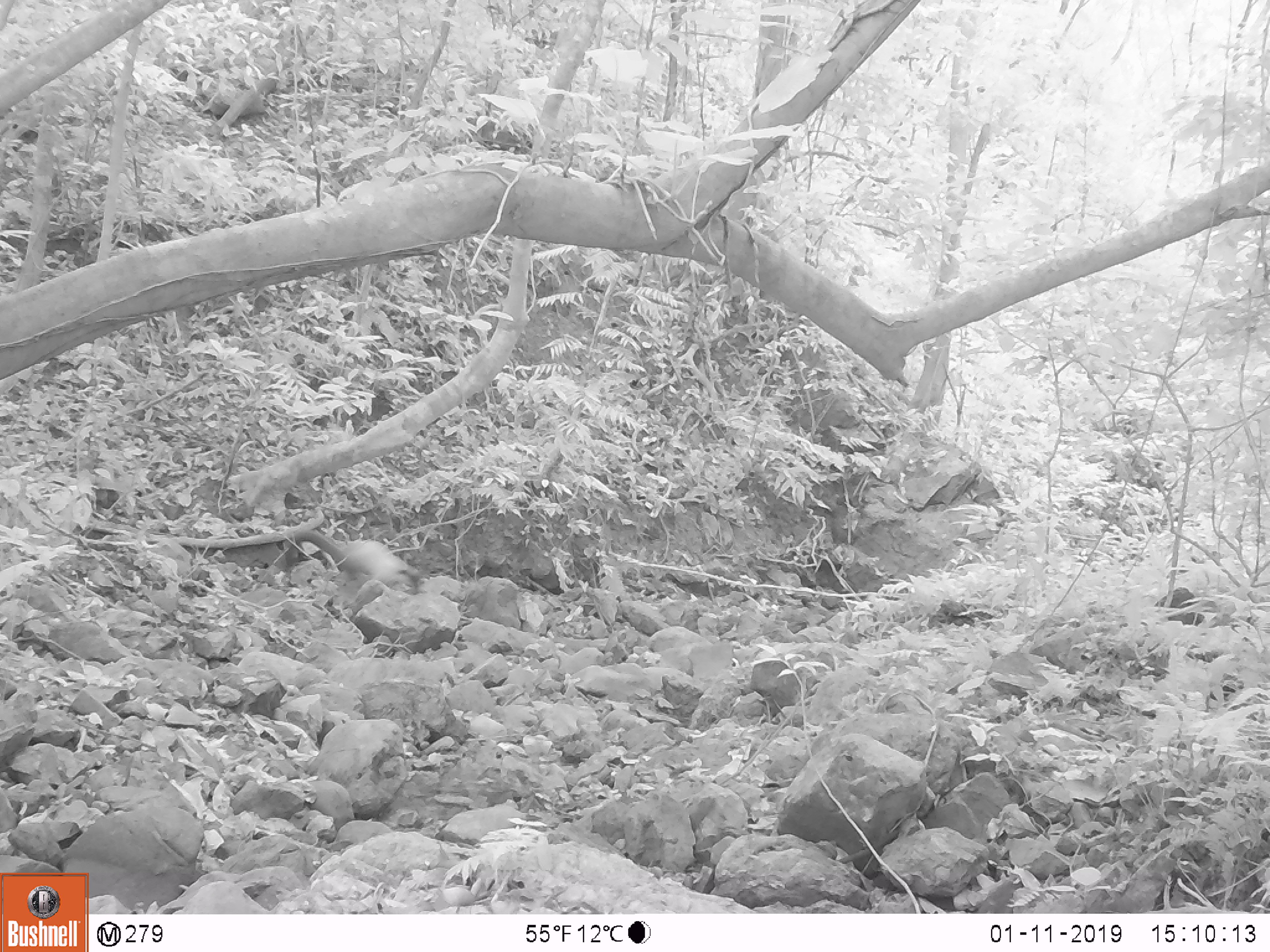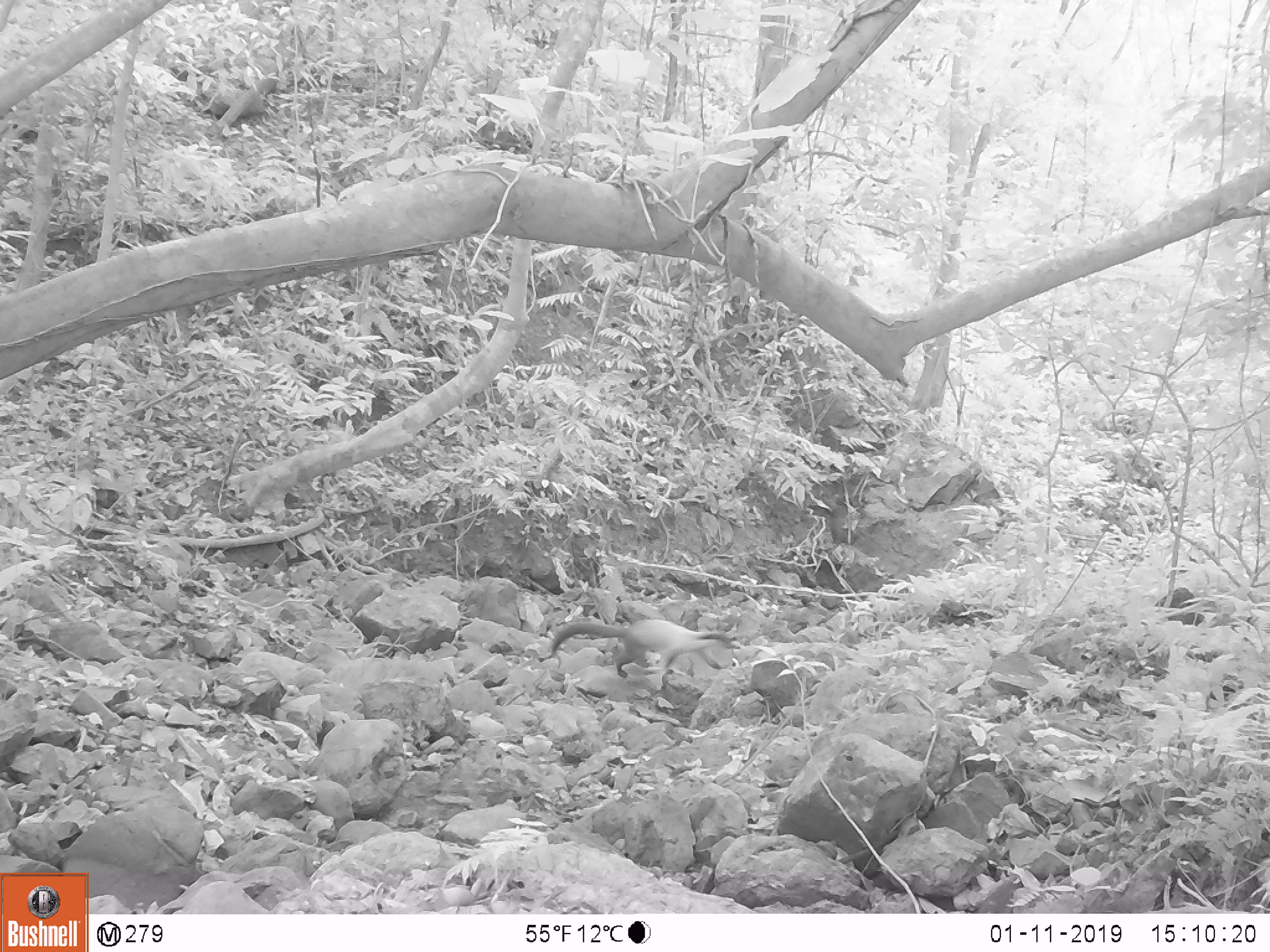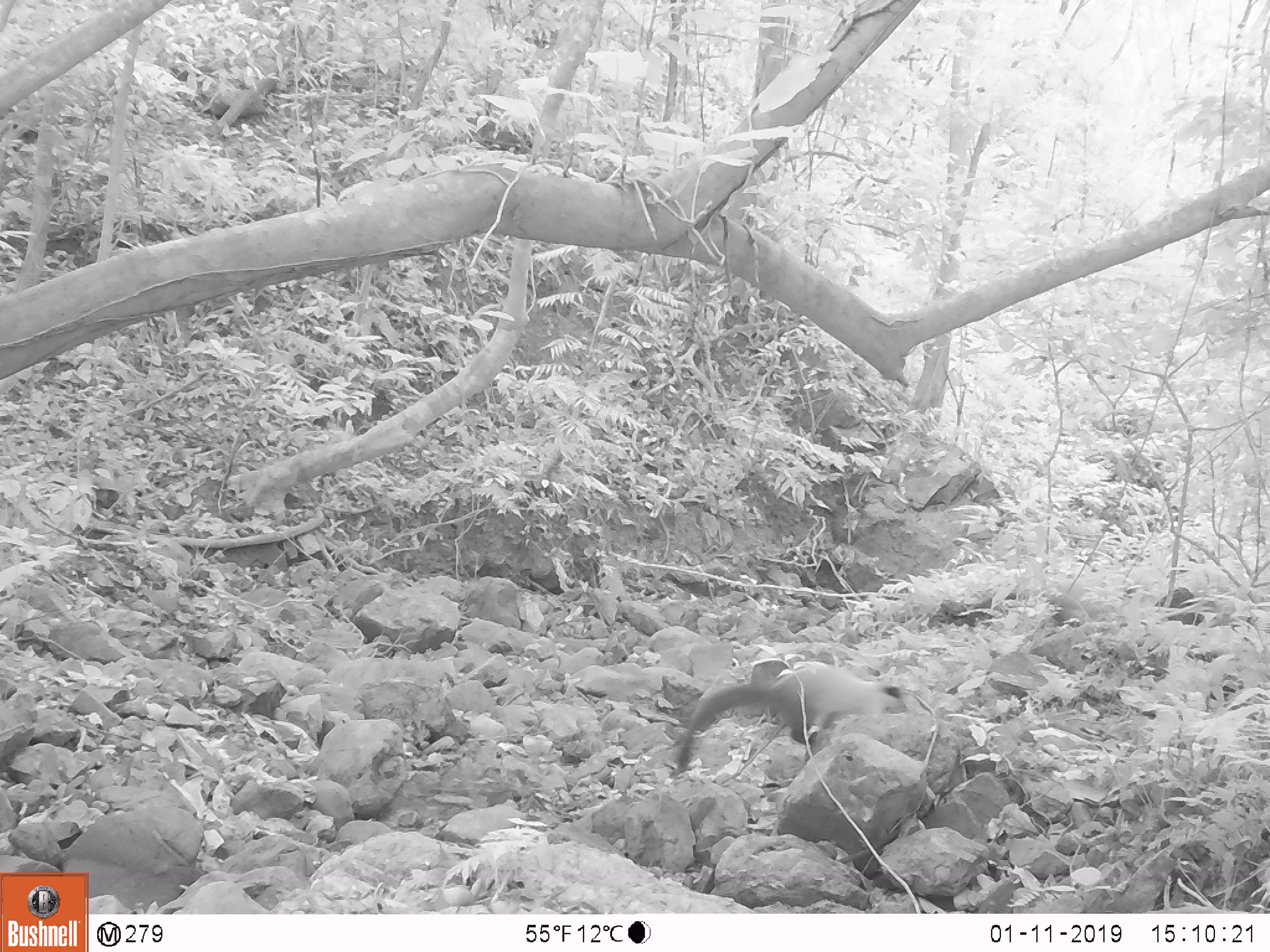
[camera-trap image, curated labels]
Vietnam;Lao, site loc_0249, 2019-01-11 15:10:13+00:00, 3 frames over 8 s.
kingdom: Animalia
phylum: Chordata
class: Mammalia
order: Carnivora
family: Mustelidae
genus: Martes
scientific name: Martes flavigula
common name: yellow-throated marten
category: yellow throated marten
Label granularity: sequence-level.